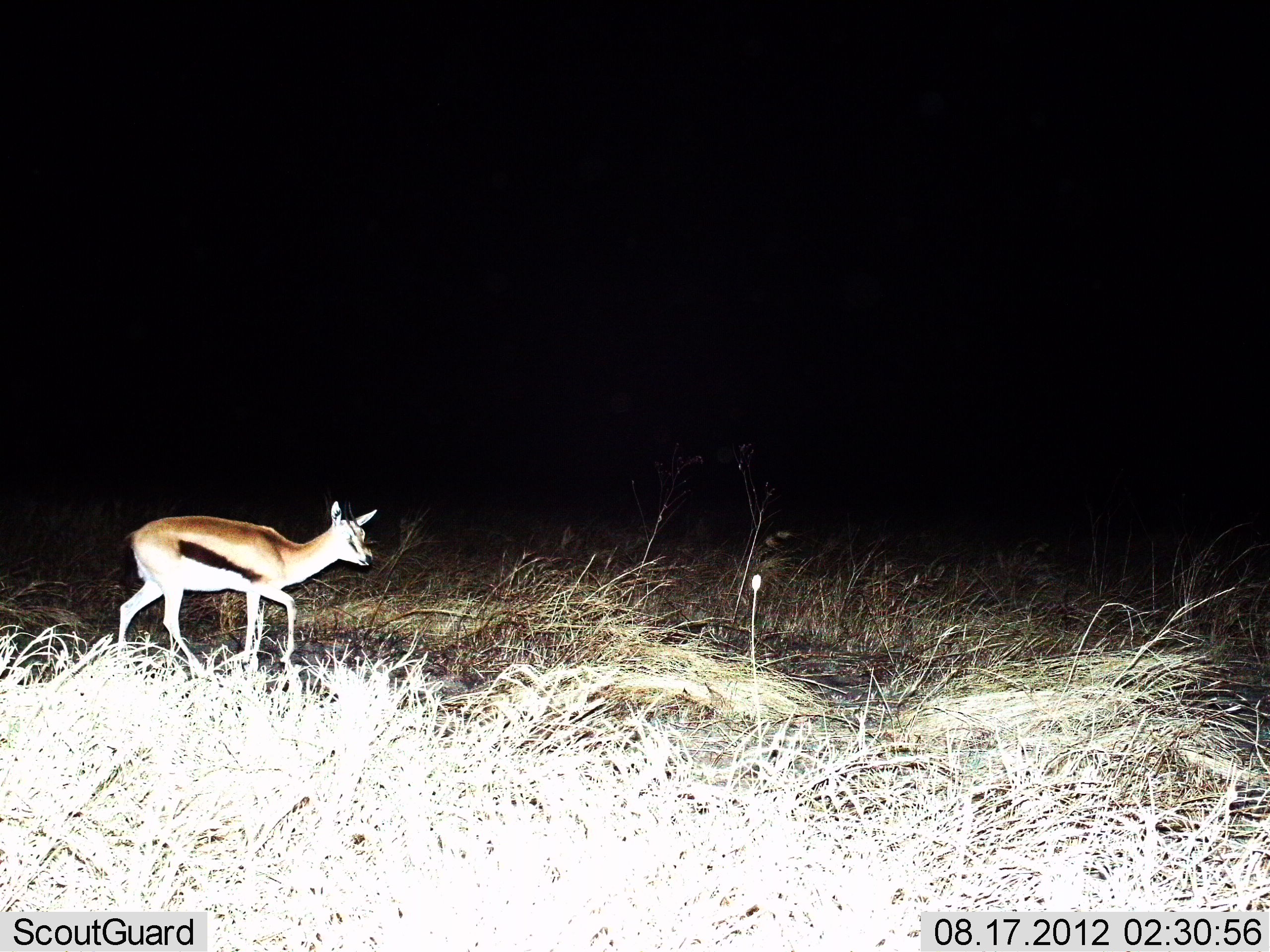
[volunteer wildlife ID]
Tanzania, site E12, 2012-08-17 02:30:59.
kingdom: Animalia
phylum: Chordata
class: Mammalia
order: Artiodactyla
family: Bovidae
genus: Eudorcas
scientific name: Eudorcas thomsonii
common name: thomson's gazelle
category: gazellethomsons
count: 1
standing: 10%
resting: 0%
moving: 90%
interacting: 0%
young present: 0%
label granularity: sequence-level